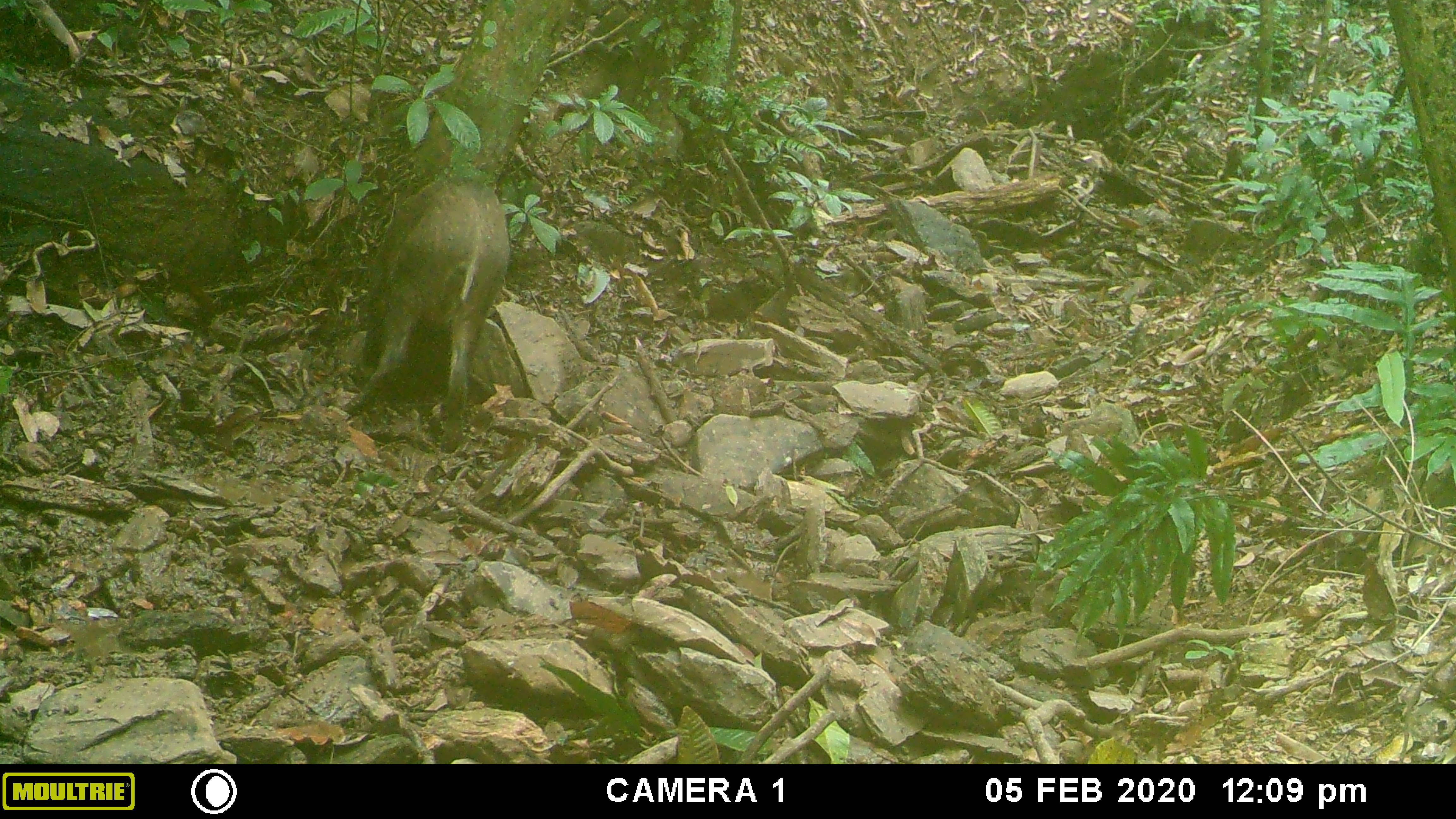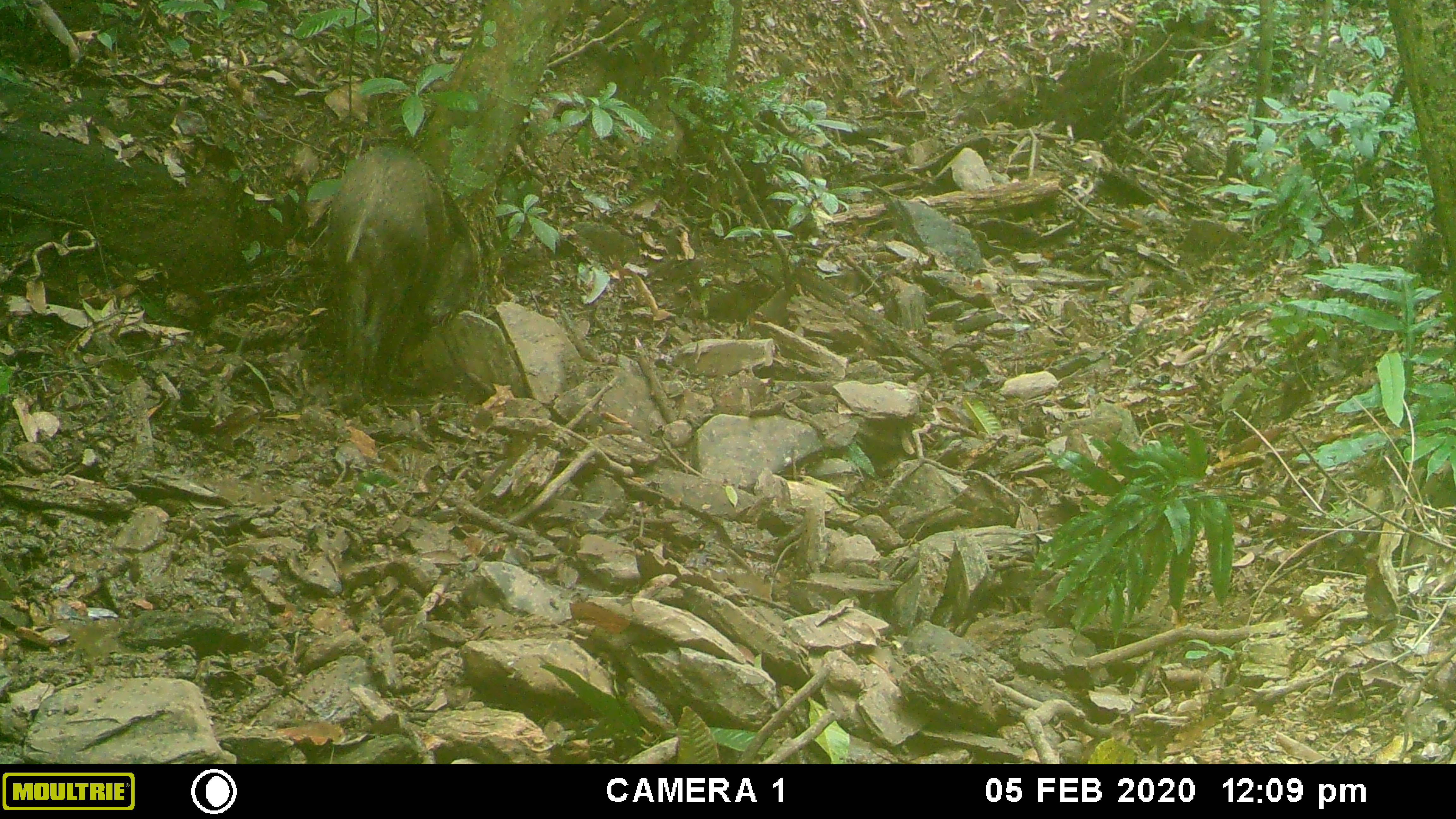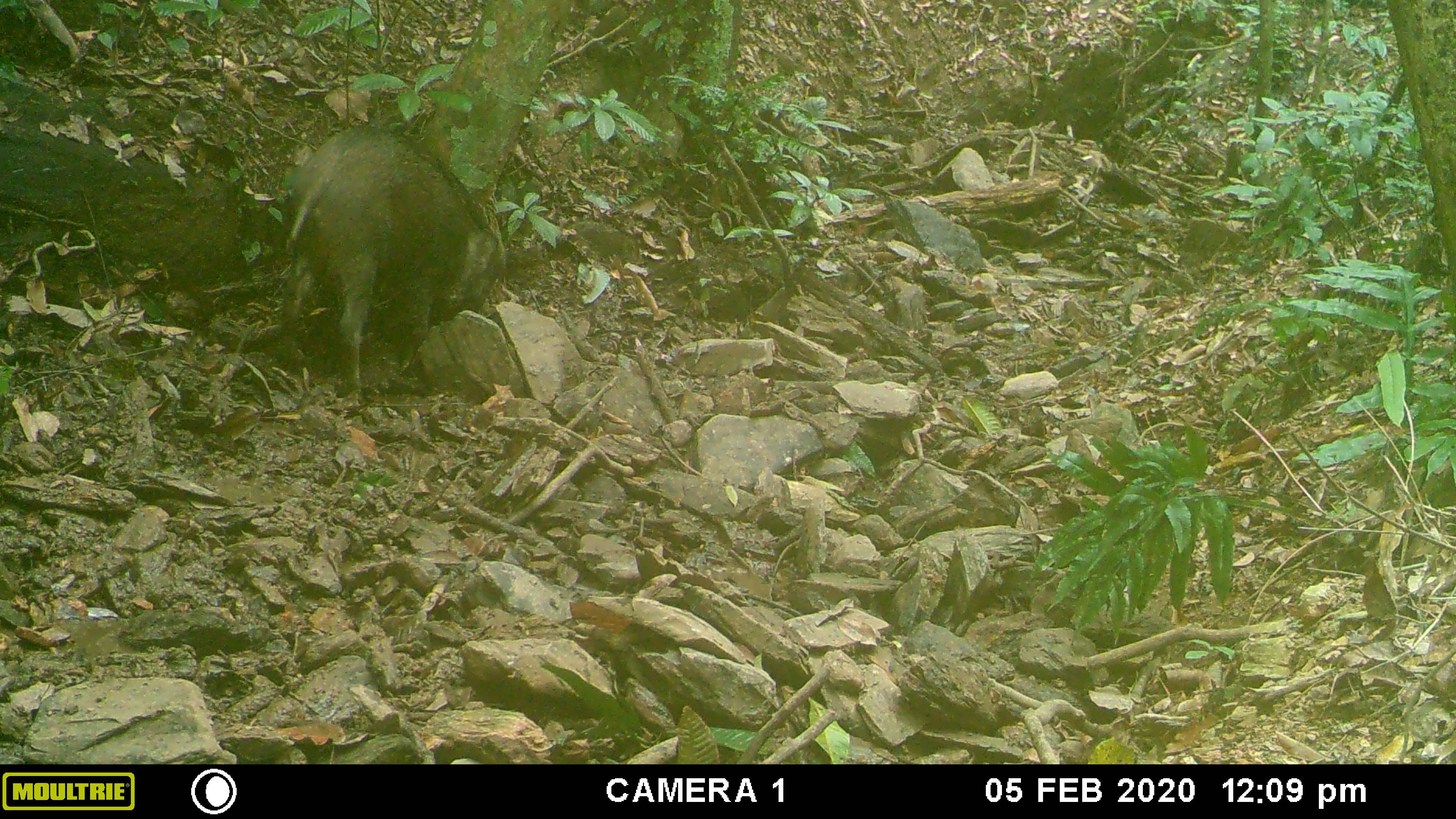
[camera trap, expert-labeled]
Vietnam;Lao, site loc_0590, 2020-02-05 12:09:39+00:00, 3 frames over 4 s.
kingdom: Animalia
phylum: Chordata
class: Mammalia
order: Artiodactyla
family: Suidae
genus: Sus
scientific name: Sus scrofa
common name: eurasian wild pig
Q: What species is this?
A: Eurasian wild pig (Sus scrofa).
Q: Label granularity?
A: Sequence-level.